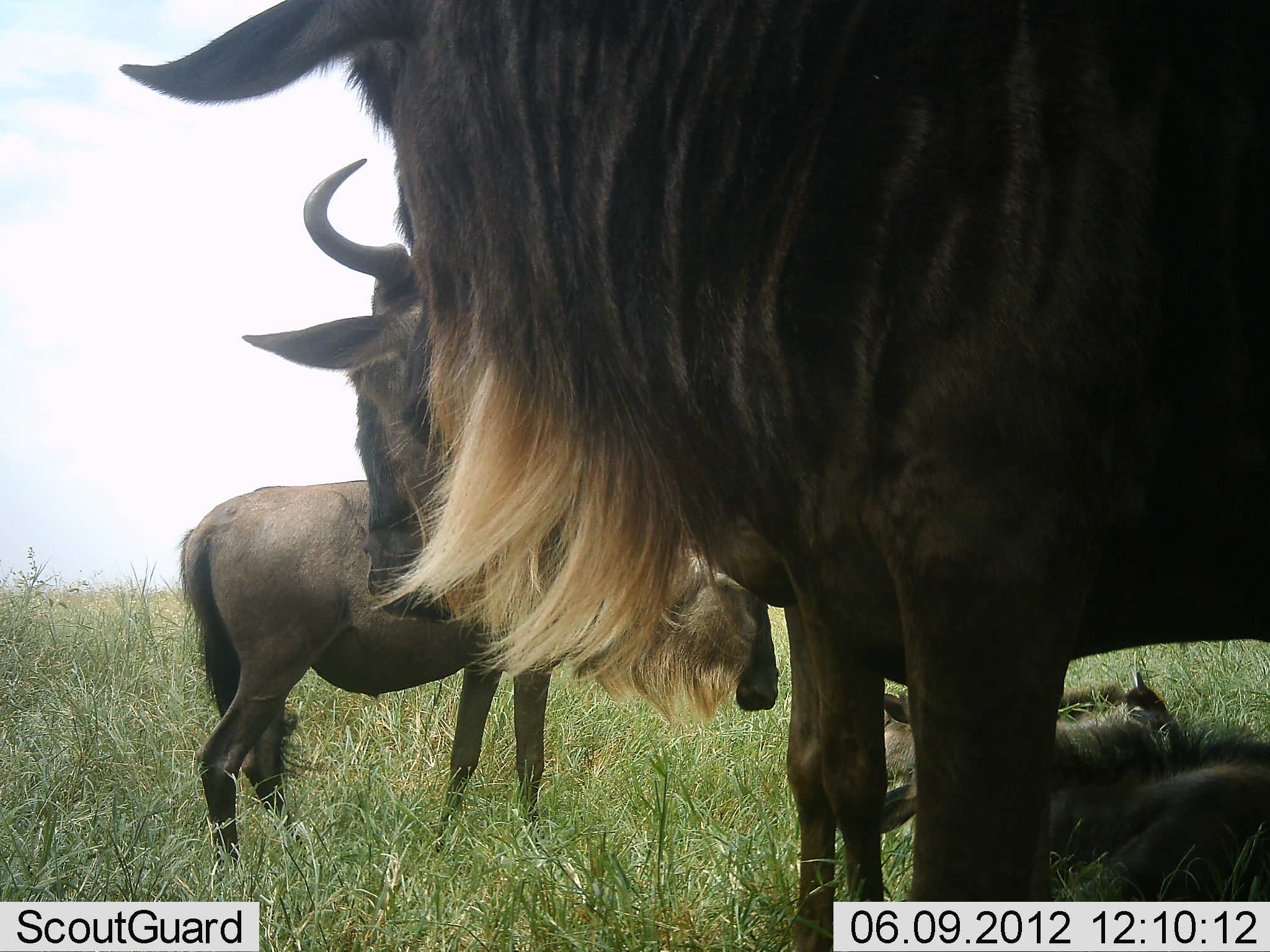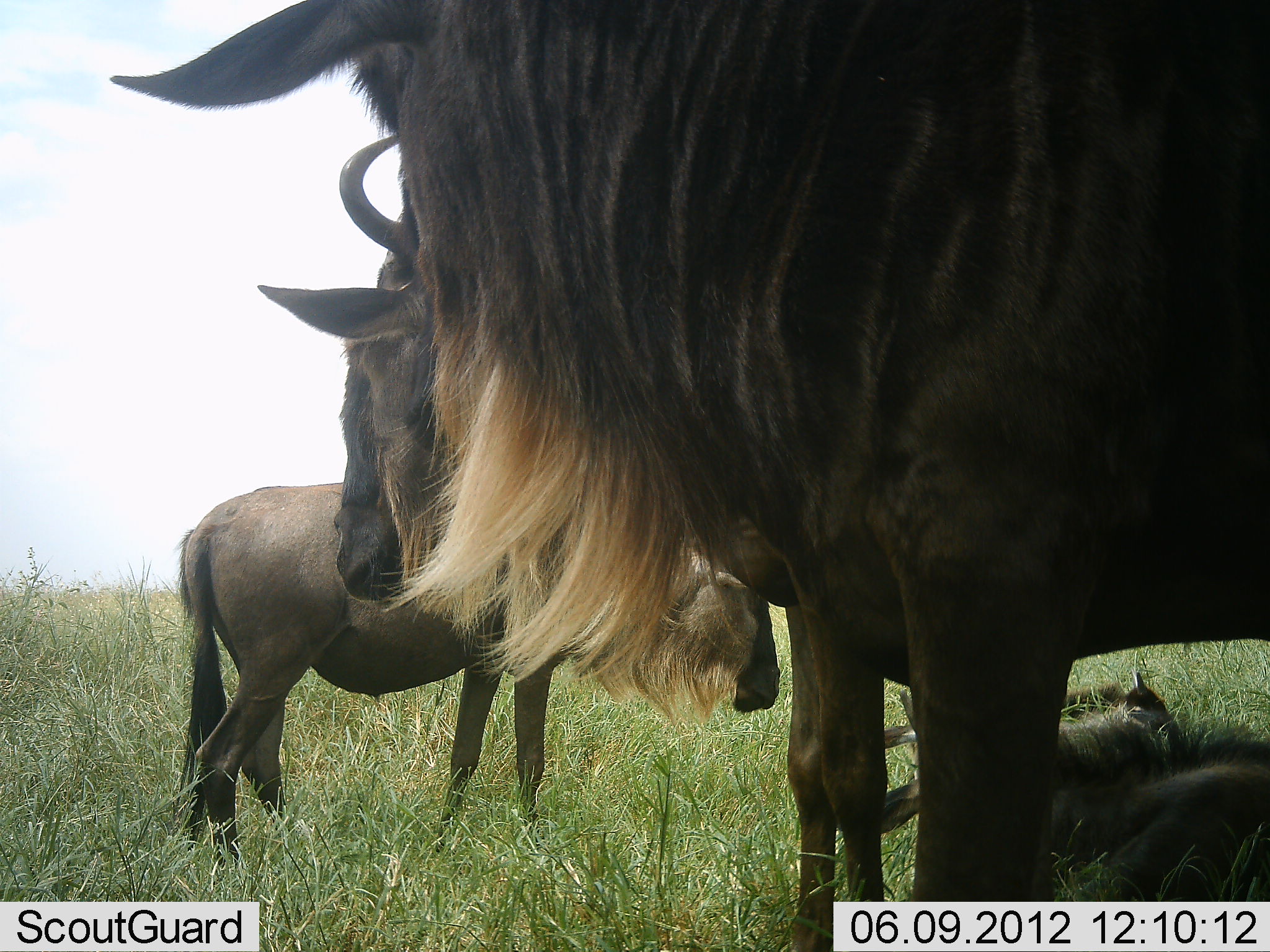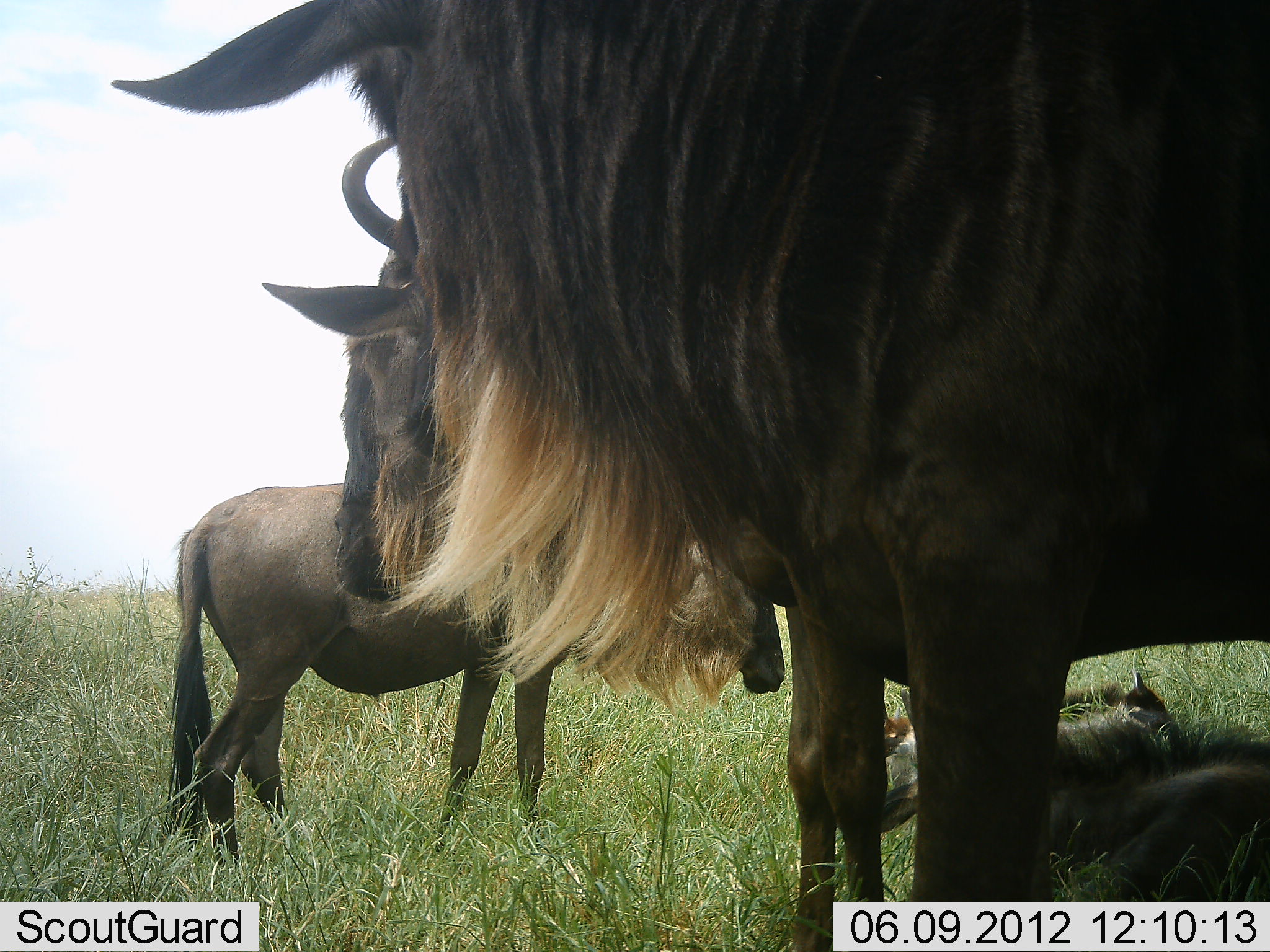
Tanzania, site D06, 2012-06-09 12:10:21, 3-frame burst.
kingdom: Animalia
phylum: Chordata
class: Mammalia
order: Artiodactyla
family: Bovidae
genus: Connochaetes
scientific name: Connochaetes taurinus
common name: blue wildebeest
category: wildebeest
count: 4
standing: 90%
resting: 90%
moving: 10%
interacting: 10%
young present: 10%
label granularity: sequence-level